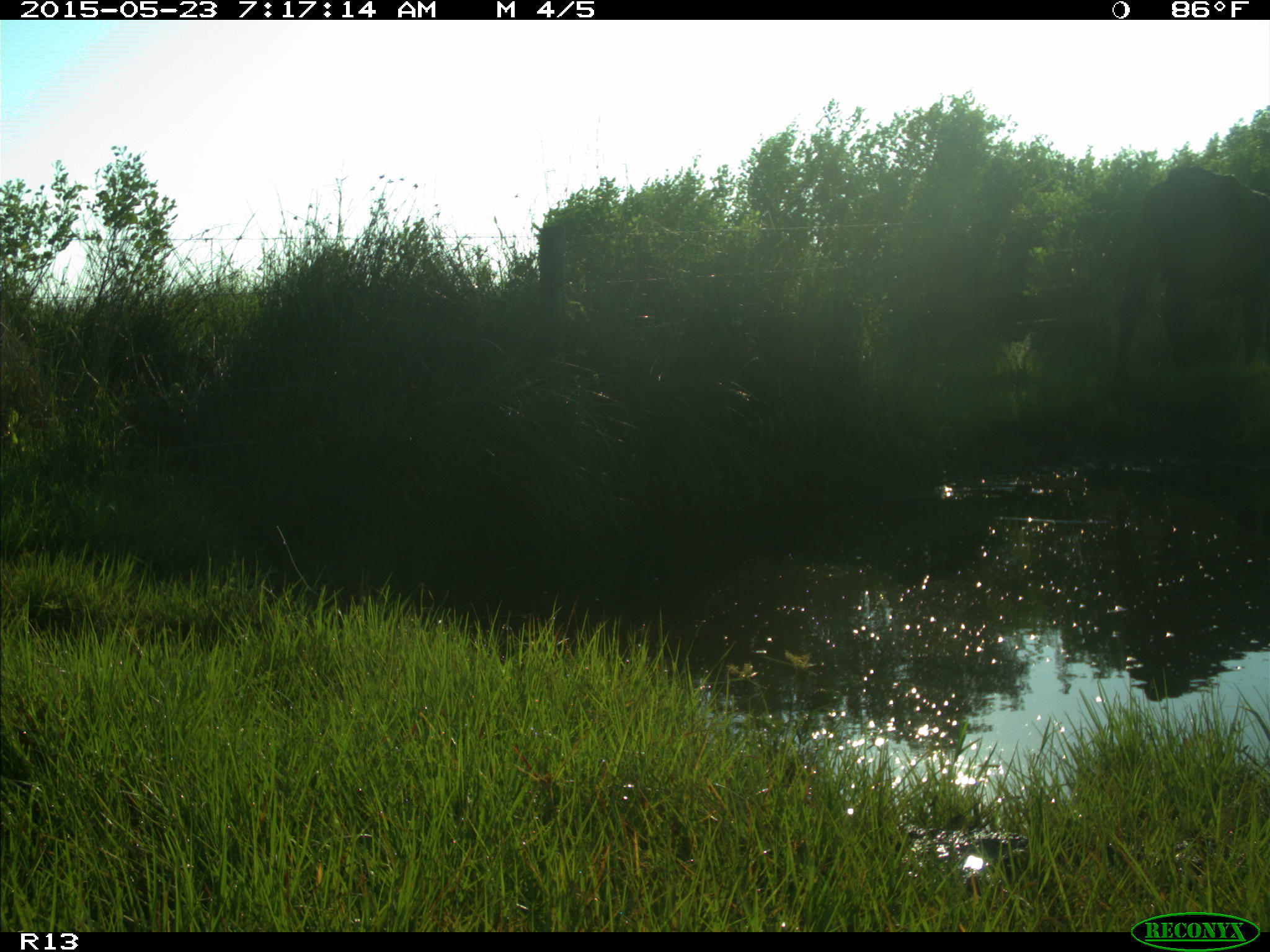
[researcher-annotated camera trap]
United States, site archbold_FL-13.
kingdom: Animalia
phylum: Chordata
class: Mammalia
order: Artiodactyla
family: Bovidae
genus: Bos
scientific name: Bos taurus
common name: domestic cow